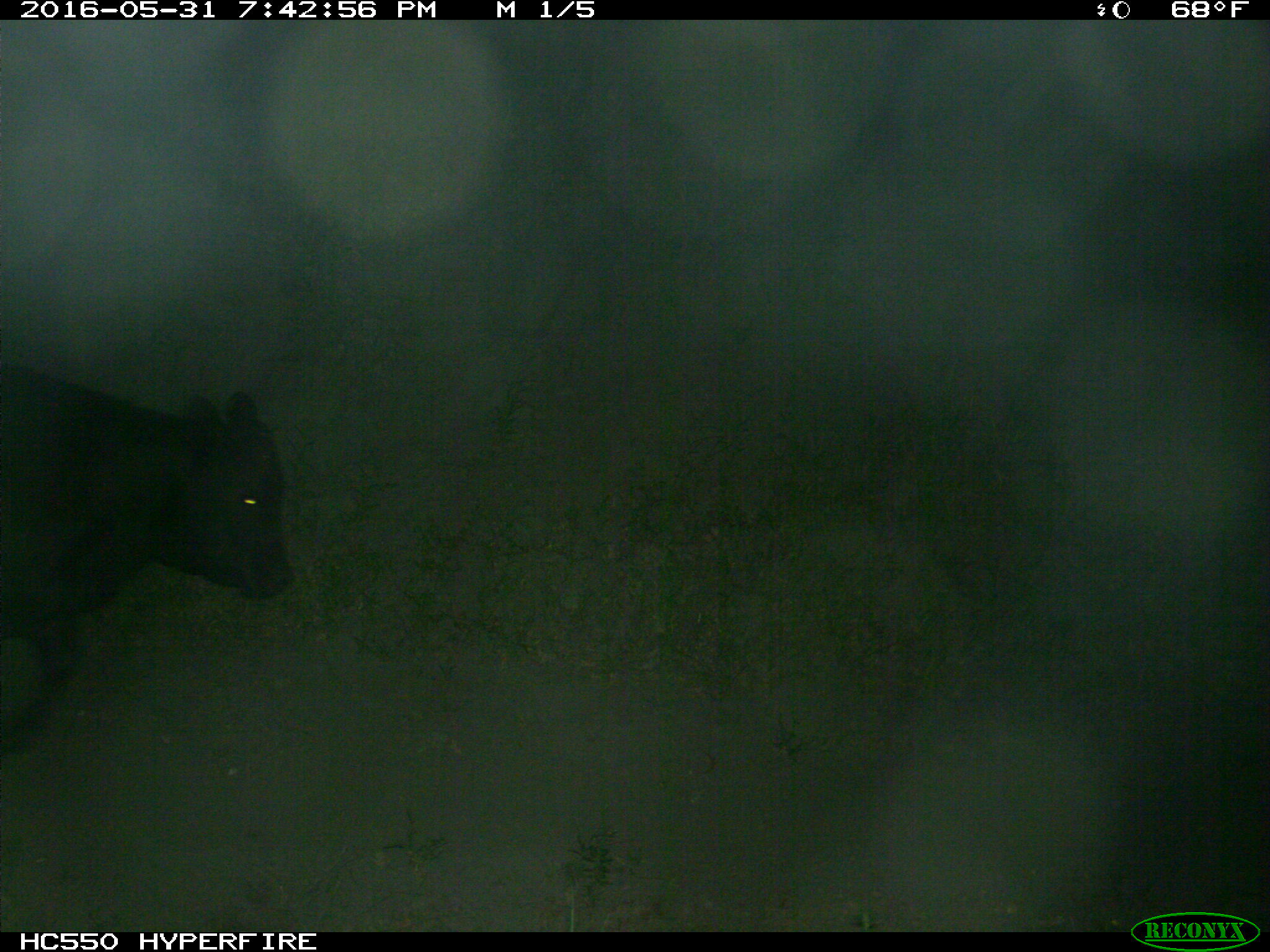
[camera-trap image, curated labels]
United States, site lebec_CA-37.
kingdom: Animalia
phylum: Chordata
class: Mammalia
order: Artiodactyla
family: Bovidae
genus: Bos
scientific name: Bos taurus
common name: domestic cow